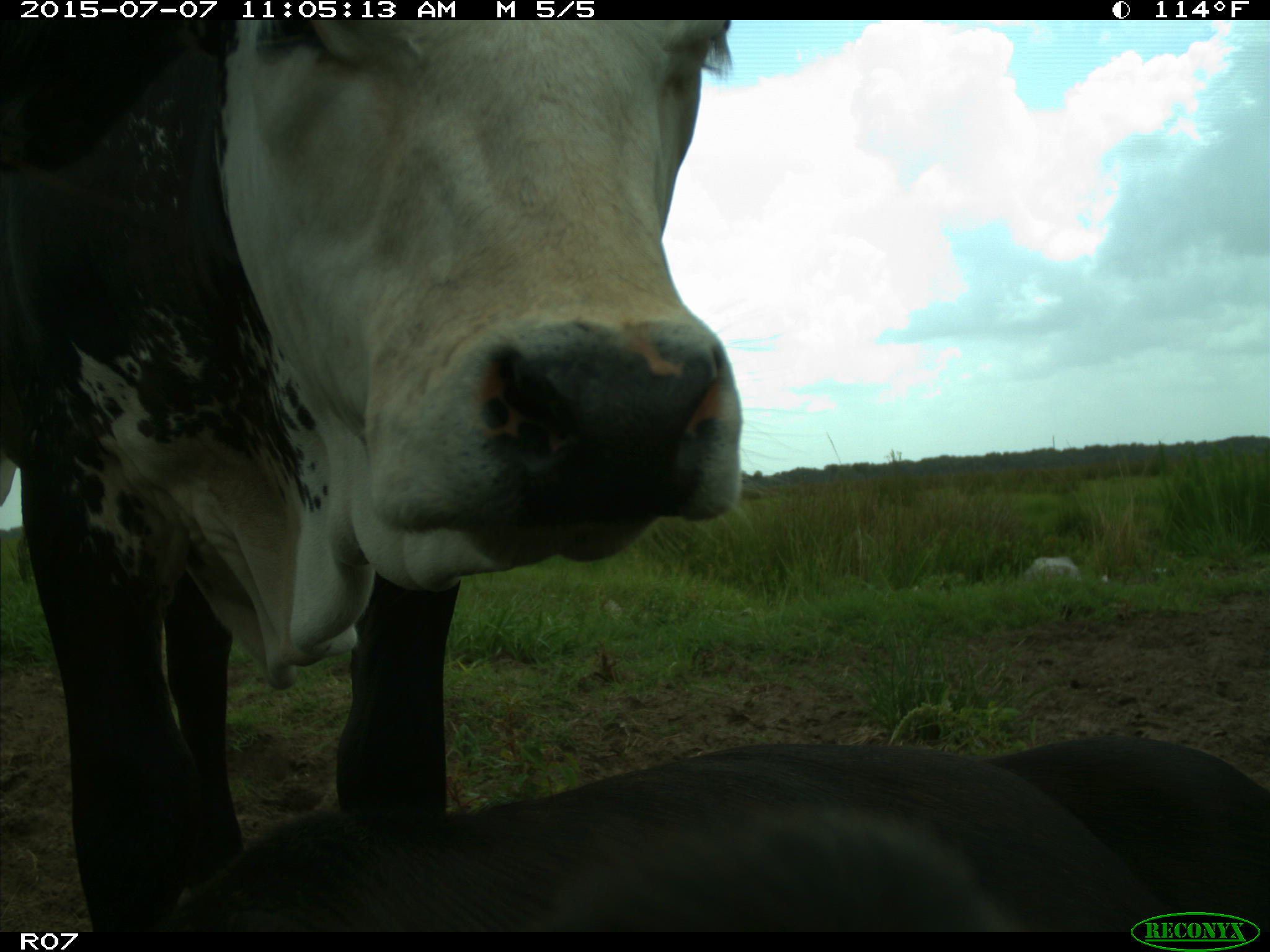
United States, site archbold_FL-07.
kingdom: Animalia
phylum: Chordata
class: Mammalia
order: Artiodactyla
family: Bovidae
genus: Bos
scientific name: Bos taurus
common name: domestic cow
Bos taurus (domestic cow).